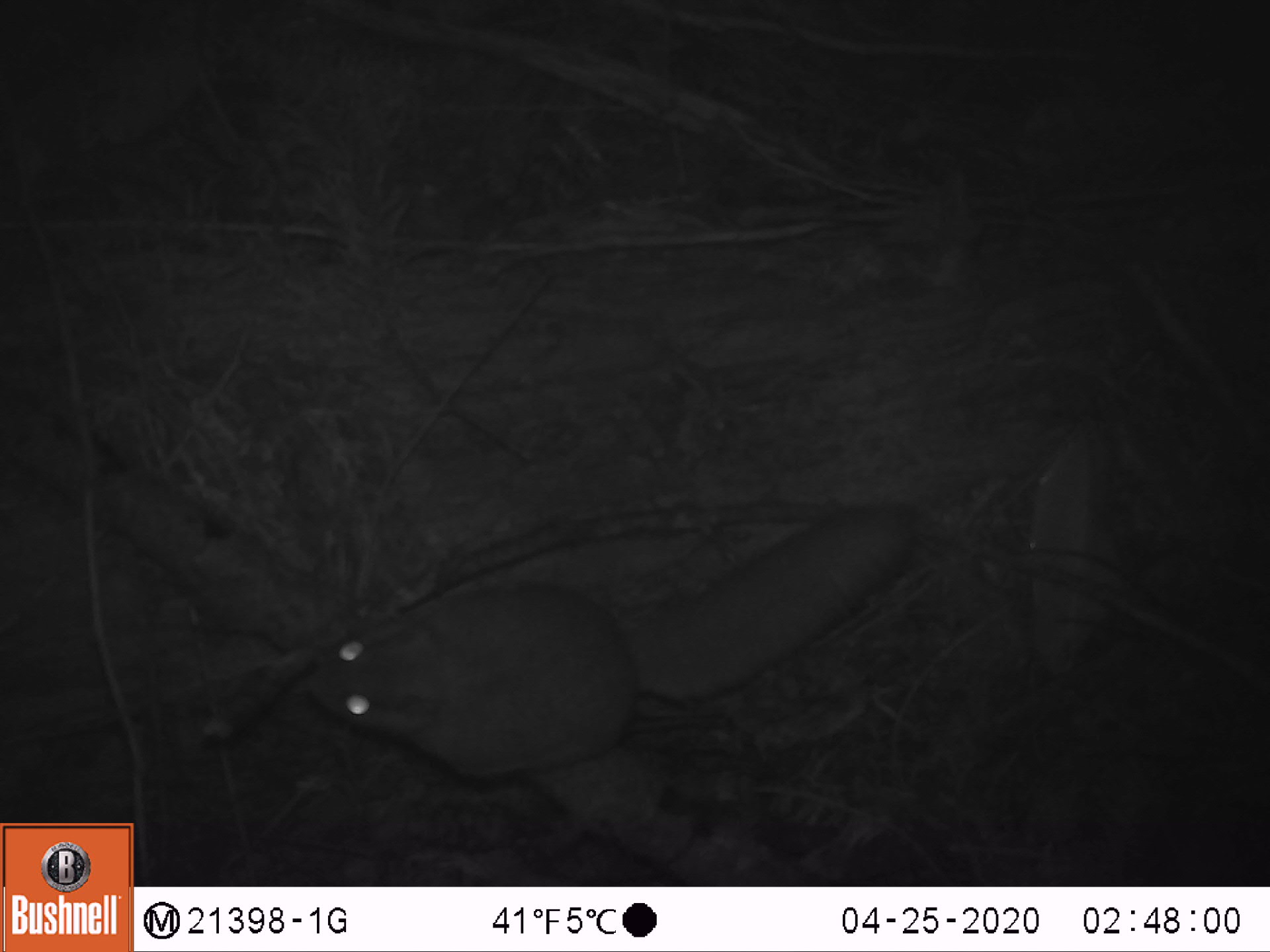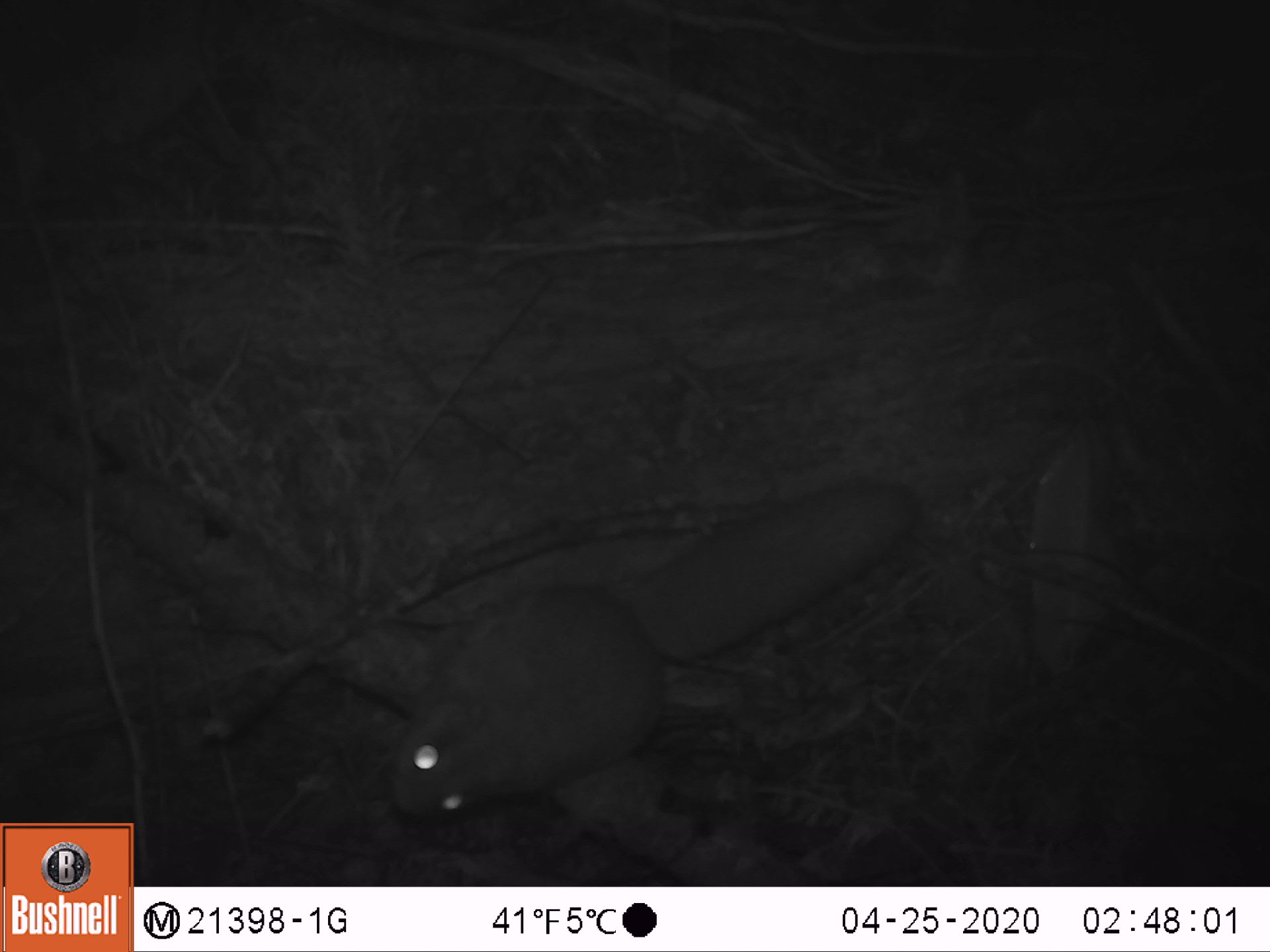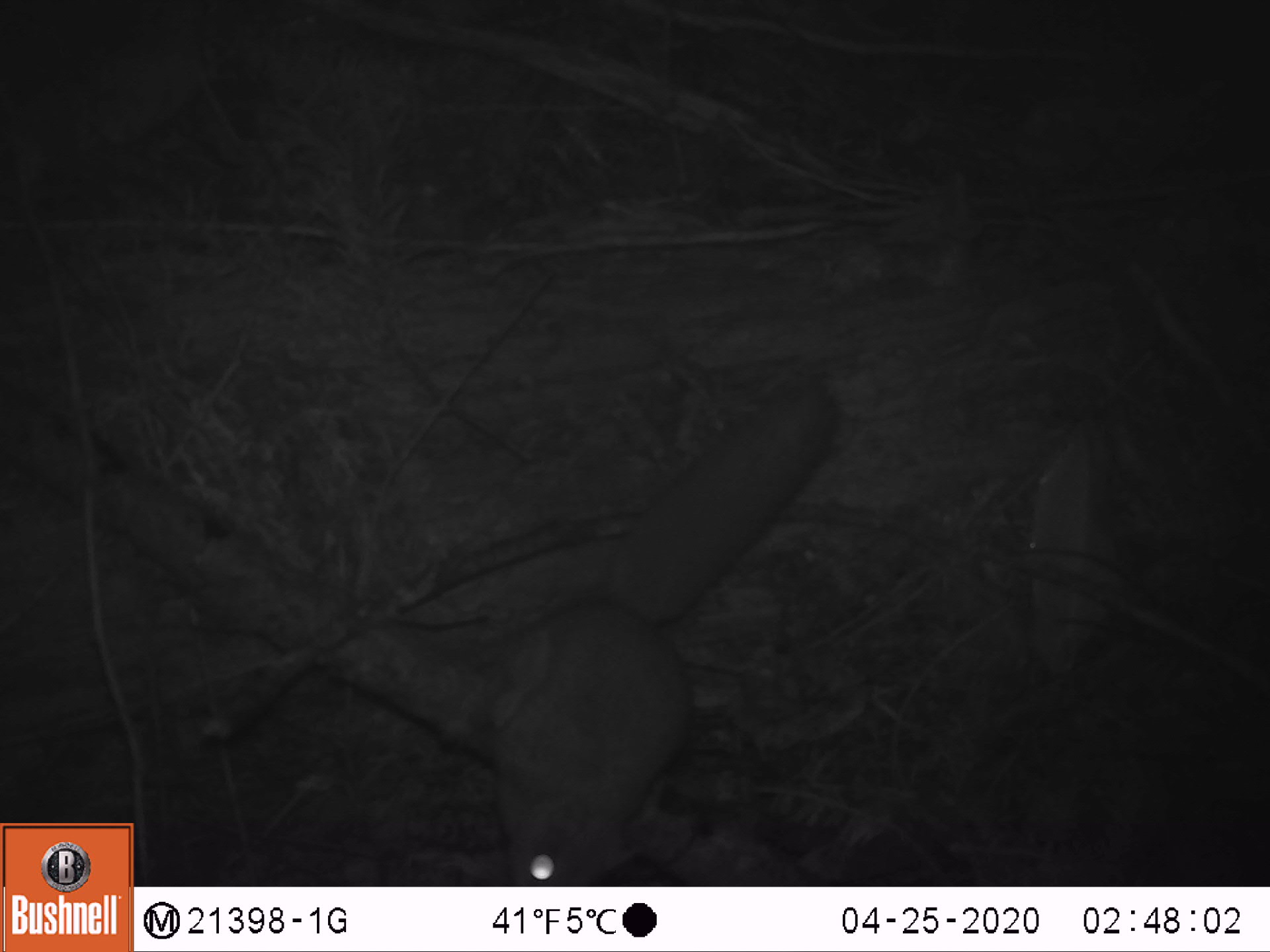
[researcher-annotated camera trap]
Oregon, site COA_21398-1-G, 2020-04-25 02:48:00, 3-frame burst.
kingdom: Animalia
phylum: Chordata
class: Mammalia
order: Rodentia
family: Sciuridae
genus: Glaucomys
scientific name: Glaucomys oregonensis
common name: humboldt's flying squirrel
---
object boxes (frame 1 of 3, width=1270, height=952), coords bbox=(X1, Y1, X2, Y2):
humboldt's flying squirrel: bbox=(285, 503, 919, 808)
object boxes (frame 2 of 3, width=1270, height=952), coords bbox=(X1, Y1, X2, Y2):
humboldt's flying squirrel: bbox=(361, 475, 928, 829)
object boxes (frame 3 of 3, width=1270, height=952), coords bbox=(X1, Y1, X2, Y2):
humboldt's flying squirrel: bbox=(462, 370, 840, 876)